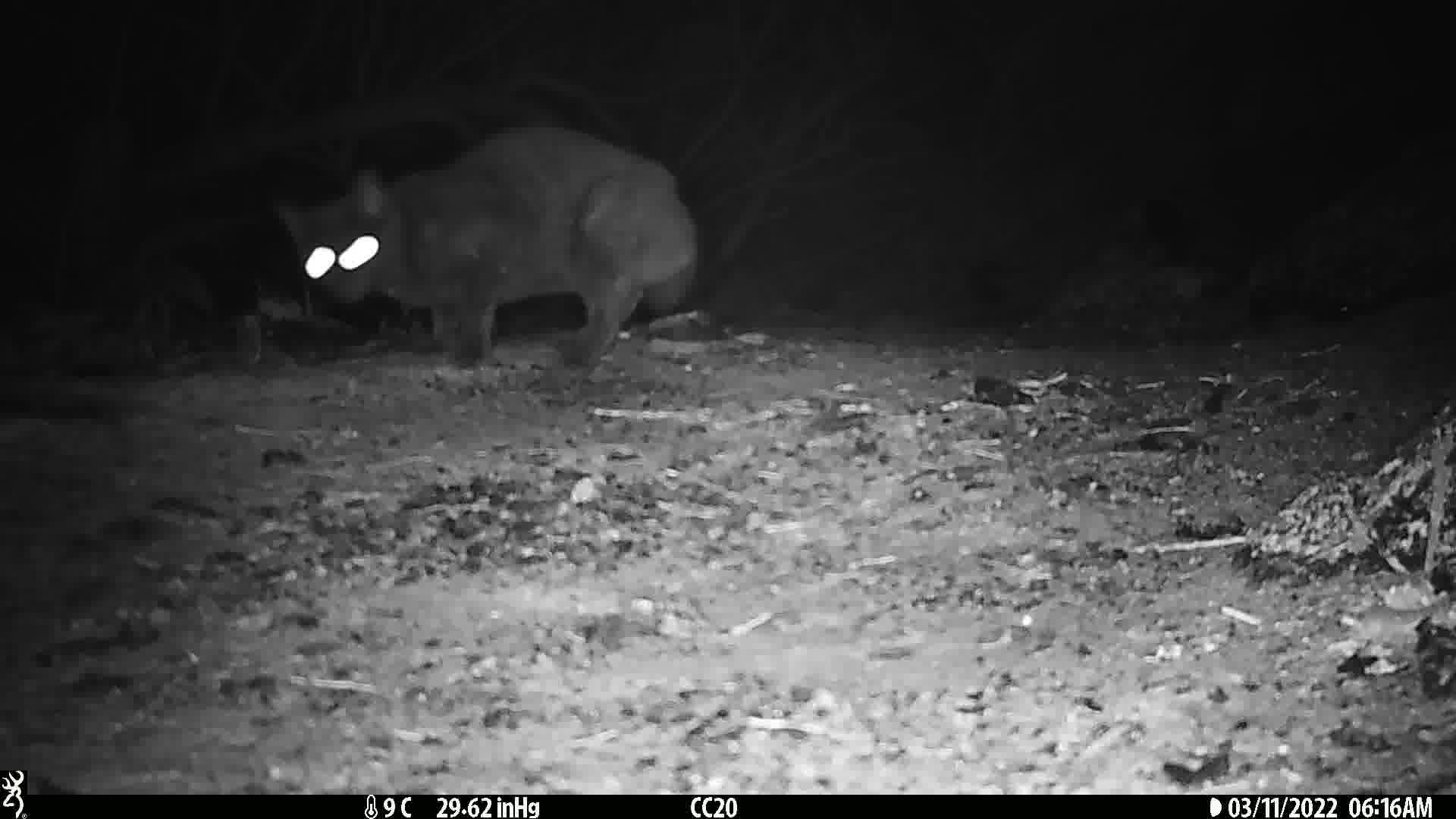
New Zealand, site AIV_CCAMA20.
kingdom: Animalia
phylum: Chordata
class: Mammalia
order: Carnivora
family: Felidae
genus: Felis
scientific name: Felis catus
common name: domestic cat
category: cat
Cat (domestic cat) (Felis catus).